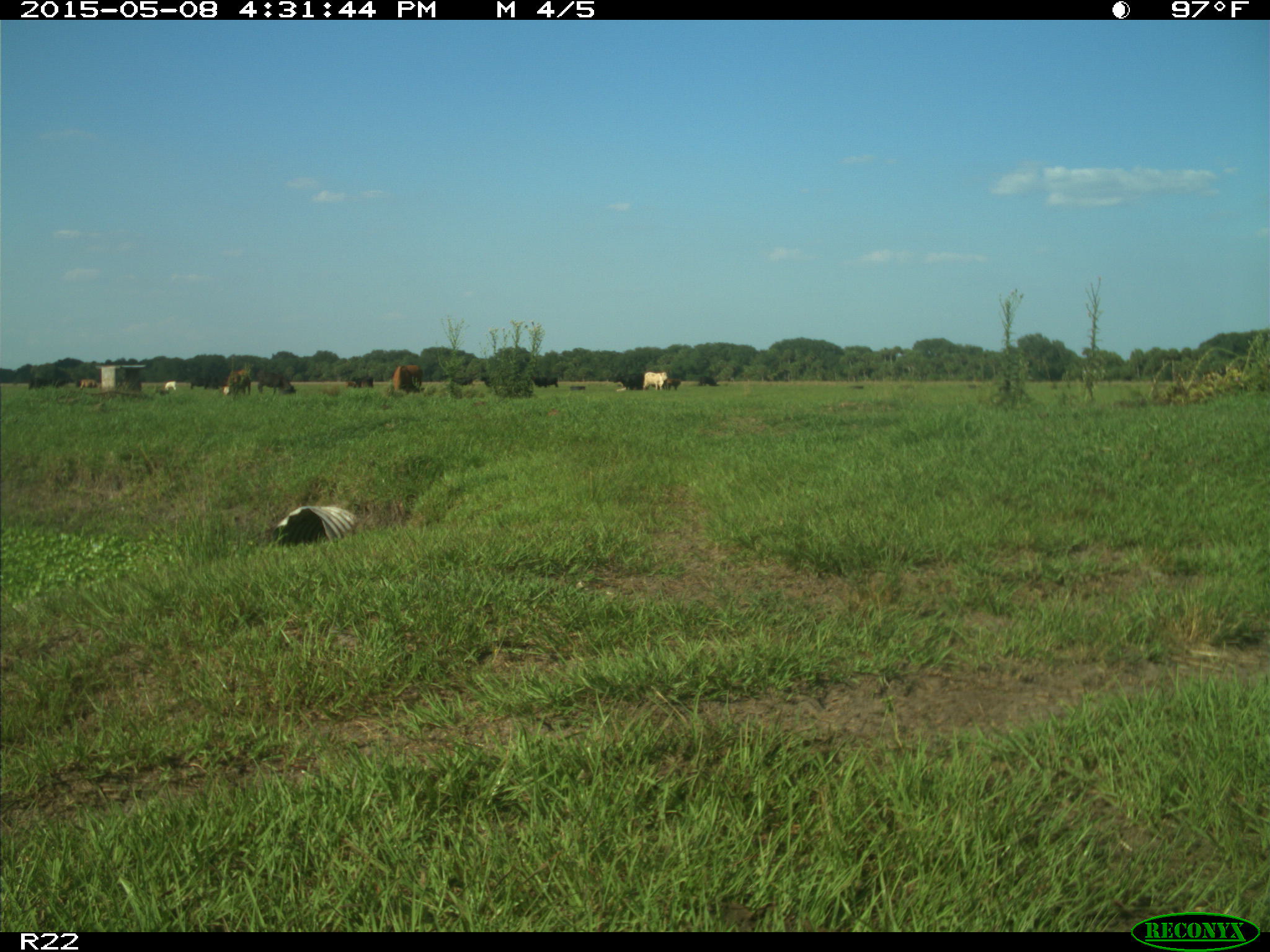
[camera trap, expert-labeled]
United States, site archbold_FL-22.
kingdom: Animalia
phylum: Chordata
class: Mammalia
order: Artiodactyla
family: Bovidae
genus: Bos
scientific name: Bos taurus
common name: domestic cow